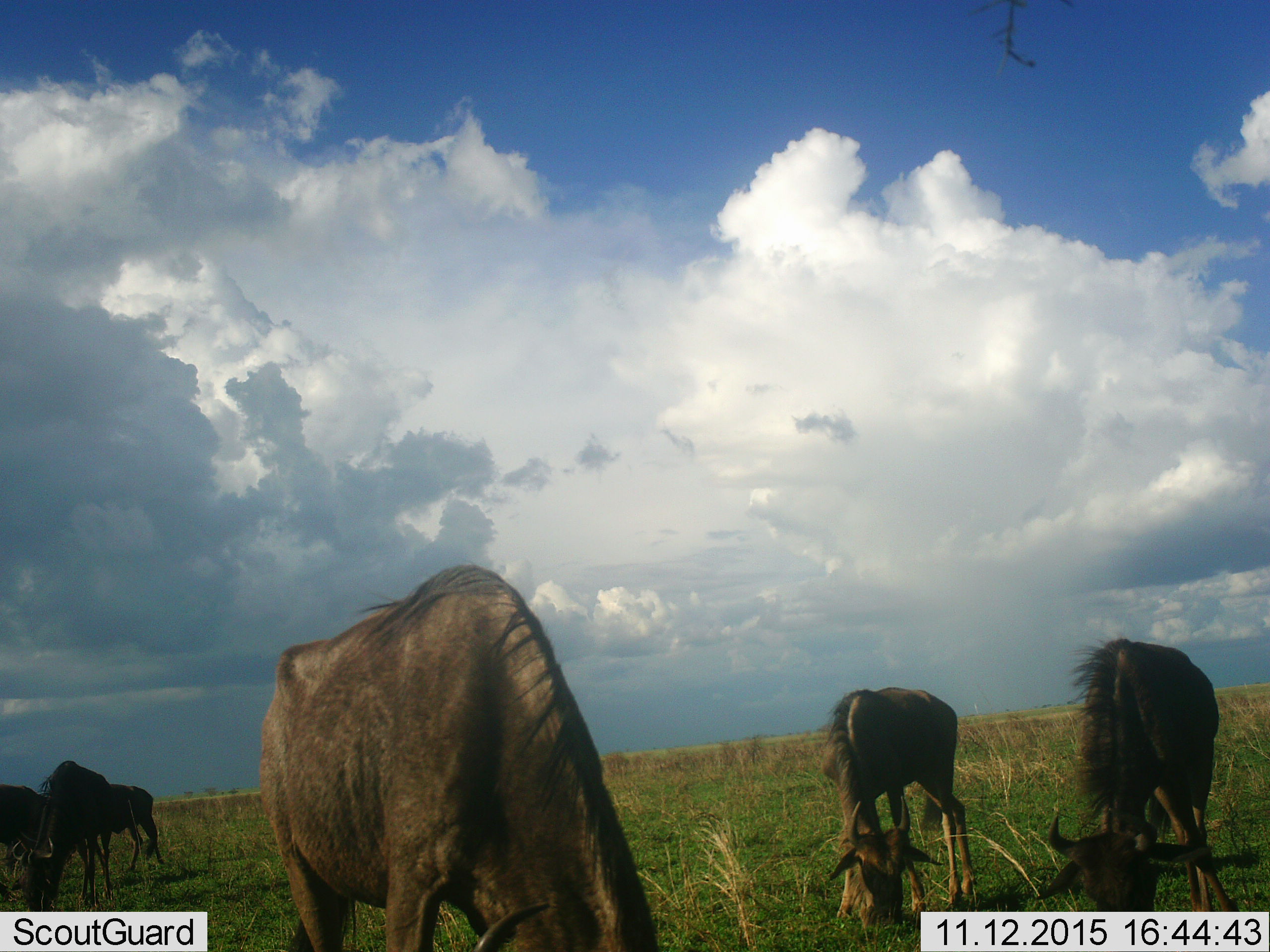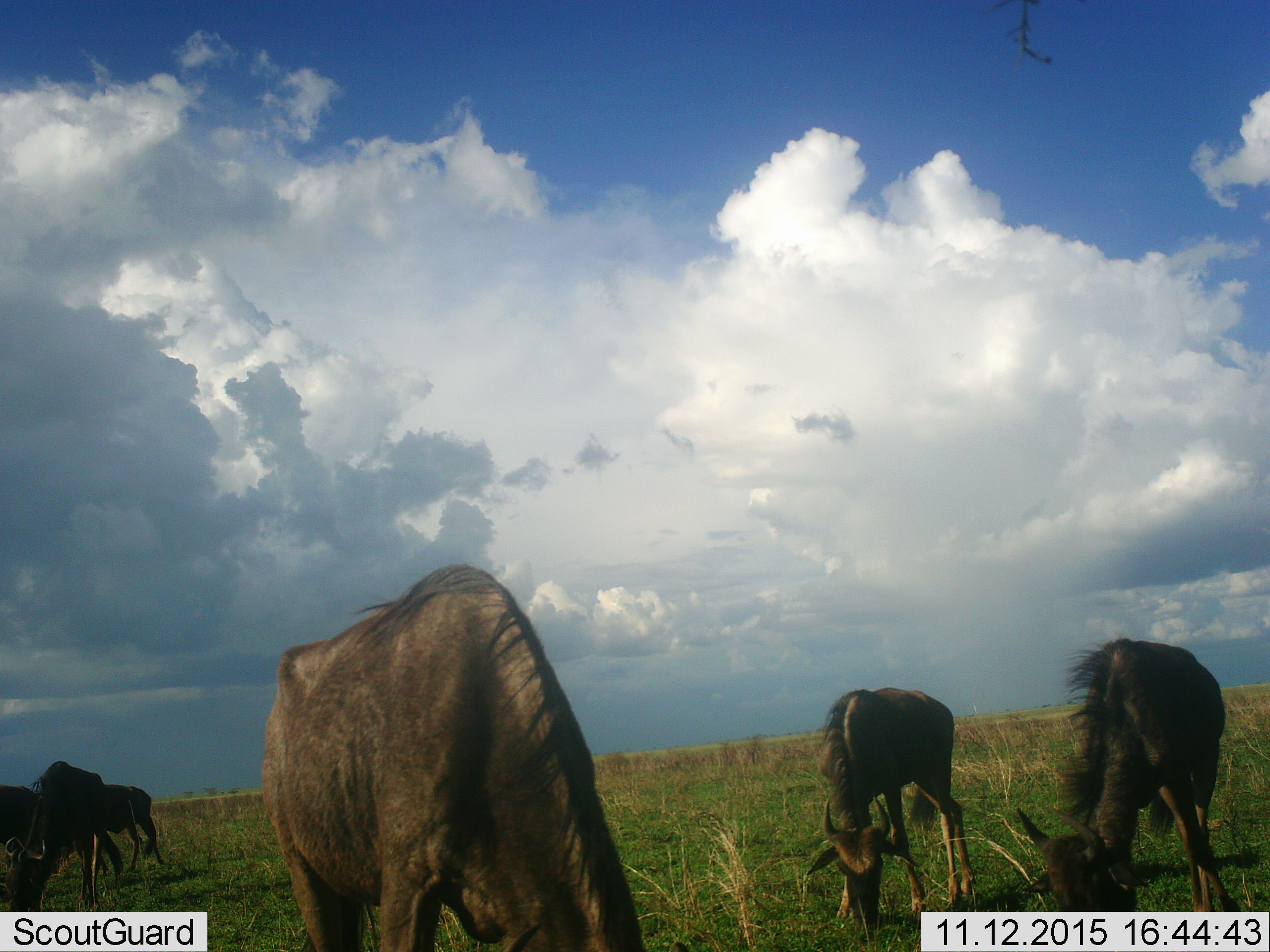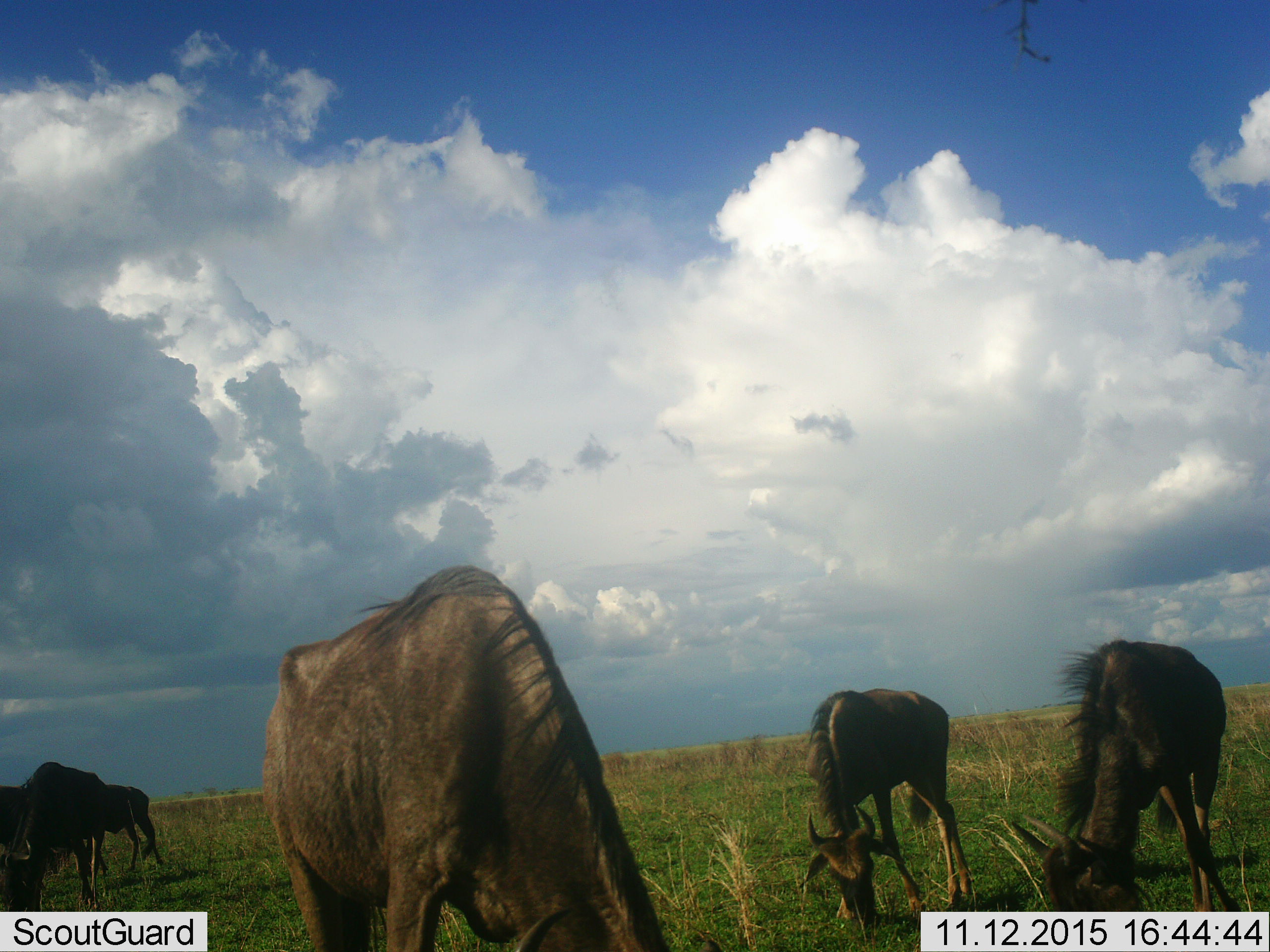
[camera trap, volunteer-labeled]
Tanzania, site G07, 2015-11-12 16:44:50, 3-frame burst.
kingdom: Animalia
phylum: Chordata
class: Mammalia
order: Artiodactyla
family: Bovidae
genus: Connochaetes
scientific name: Connochaetes taurinus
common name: blue wildebeest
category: wildebeest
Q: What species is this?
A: Wildebeest (blue wildebeest) (Connochaetes taurinus).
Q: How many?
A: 6.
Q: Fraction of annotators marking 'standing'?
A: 12%.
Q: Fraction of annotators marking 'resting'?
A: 12%.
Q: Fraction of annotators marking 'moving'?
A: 0%.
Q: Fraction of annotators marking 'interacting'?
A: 0%.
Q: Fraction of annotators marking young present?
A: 12%.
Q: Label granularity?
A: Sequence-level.